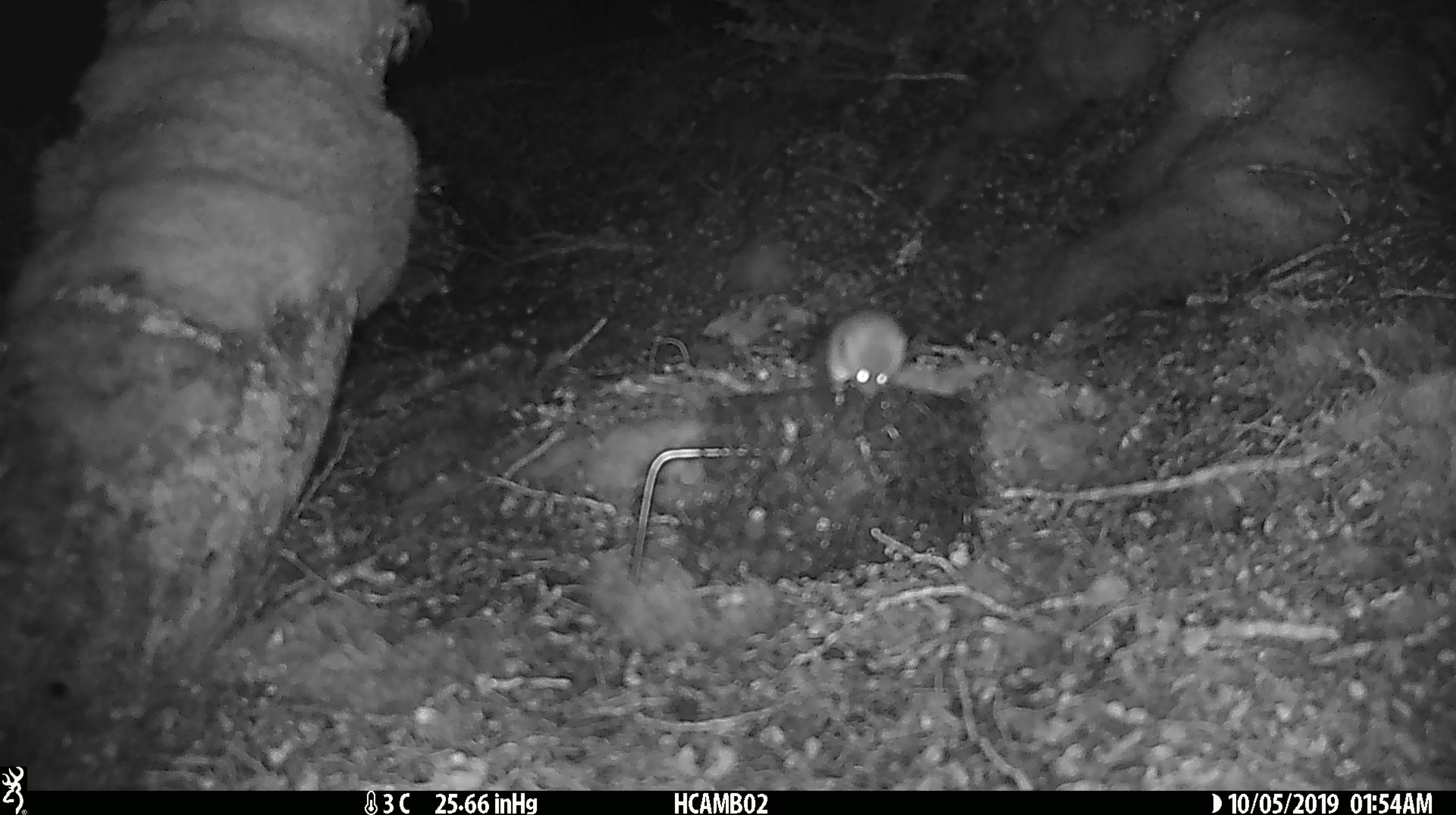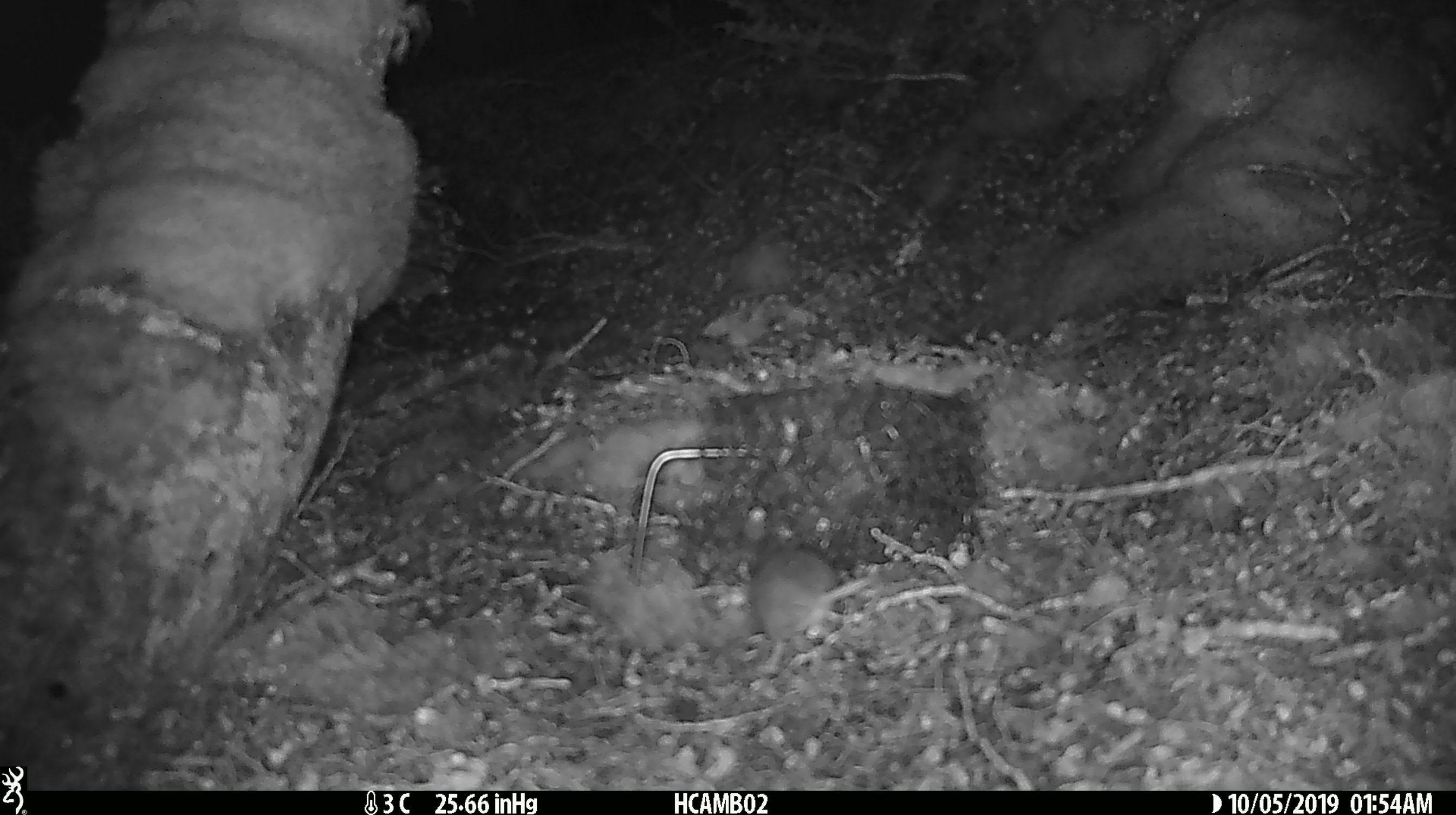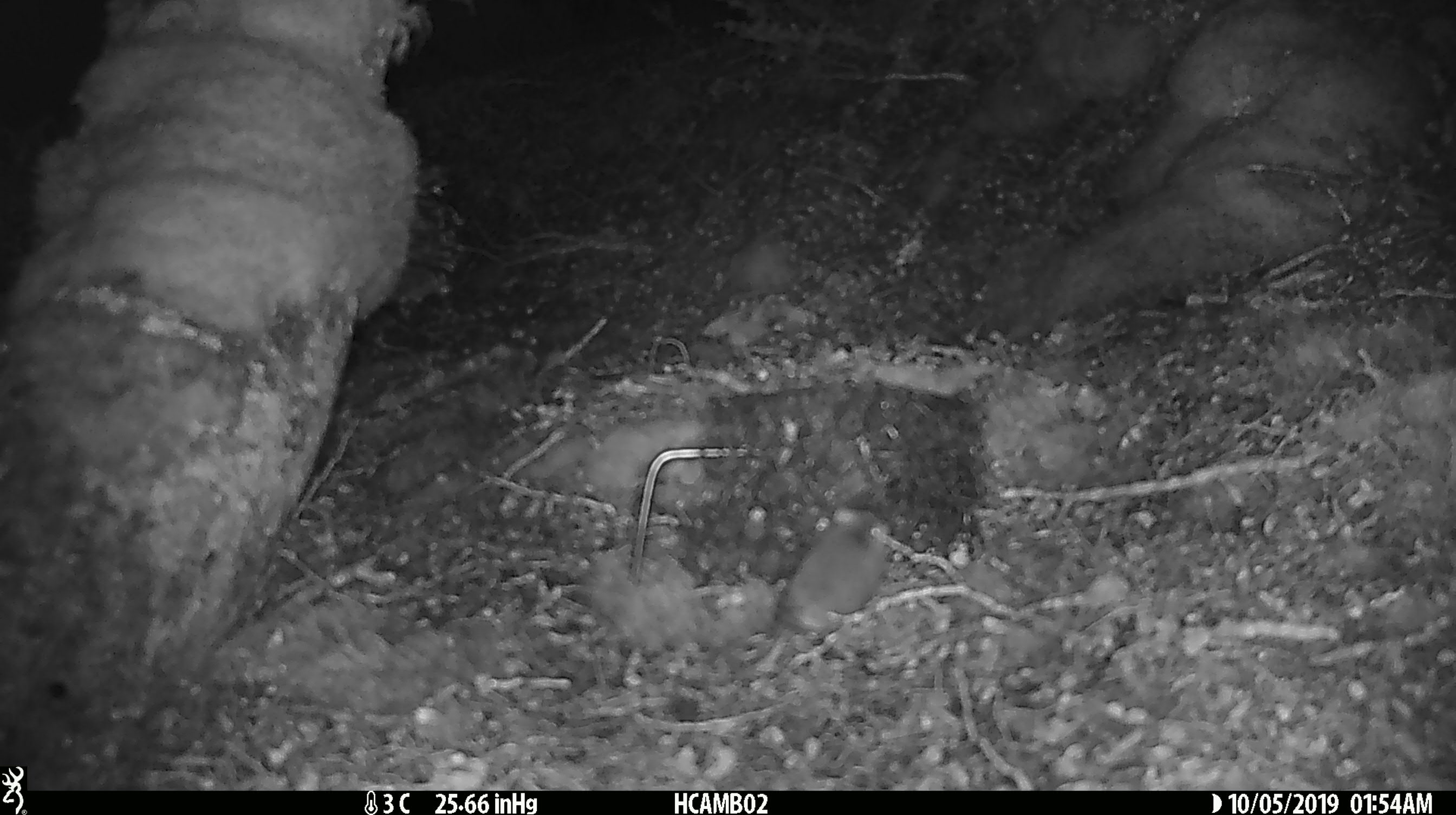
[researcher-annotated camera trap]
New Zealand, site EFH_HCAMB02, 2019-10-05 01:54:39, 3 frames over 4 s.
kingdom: Animalia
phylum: Chordata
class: Mammalia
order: Rodentia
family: Muridae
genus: Mus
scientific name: Mus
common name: mouse